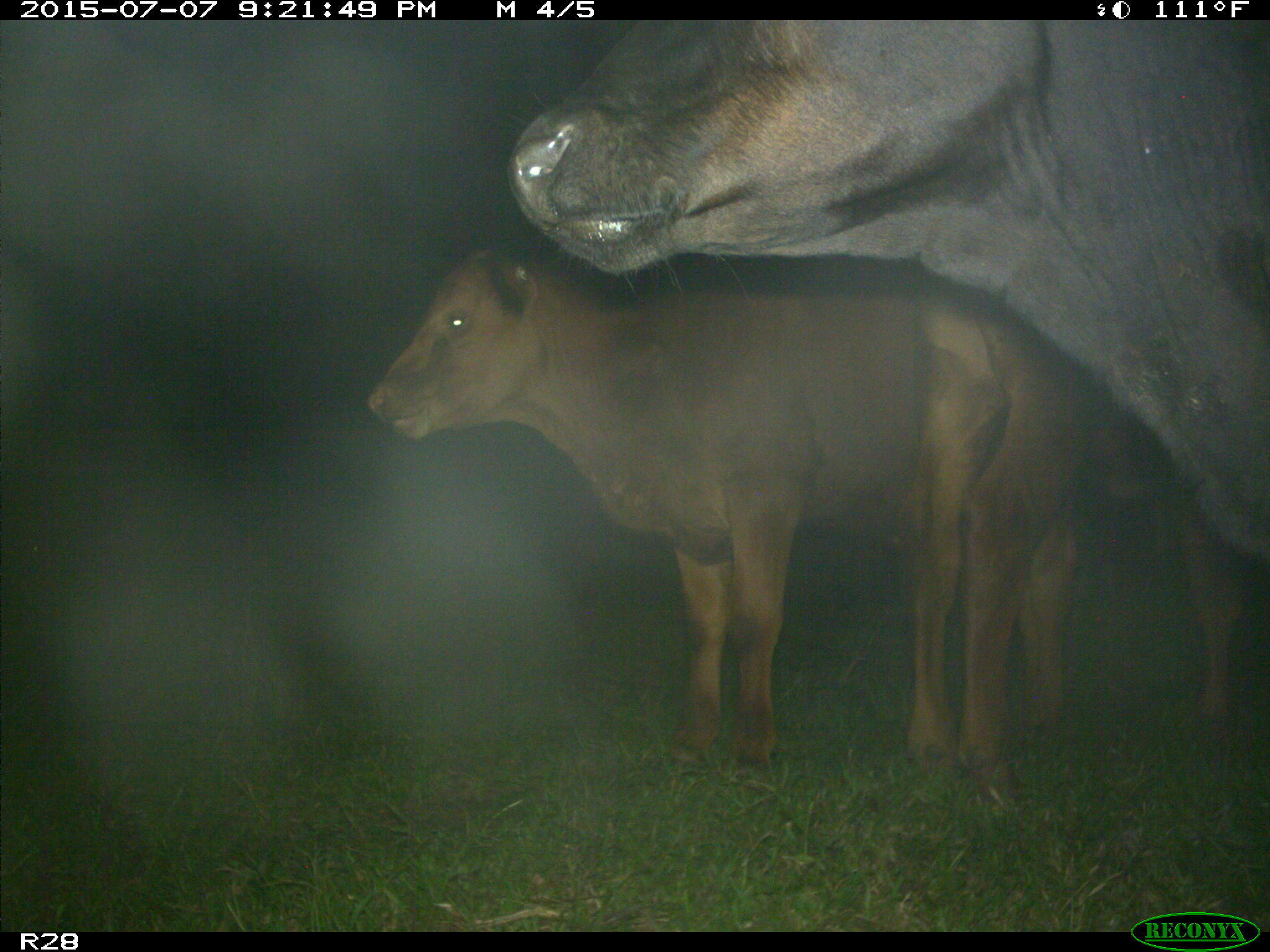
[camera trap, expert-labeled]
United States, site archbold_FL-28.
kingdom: Animalia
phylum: Chordata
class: Mammalia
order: Artiodactyla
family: Bovidae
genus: Bos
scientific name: Bos taurus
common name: domestic cow